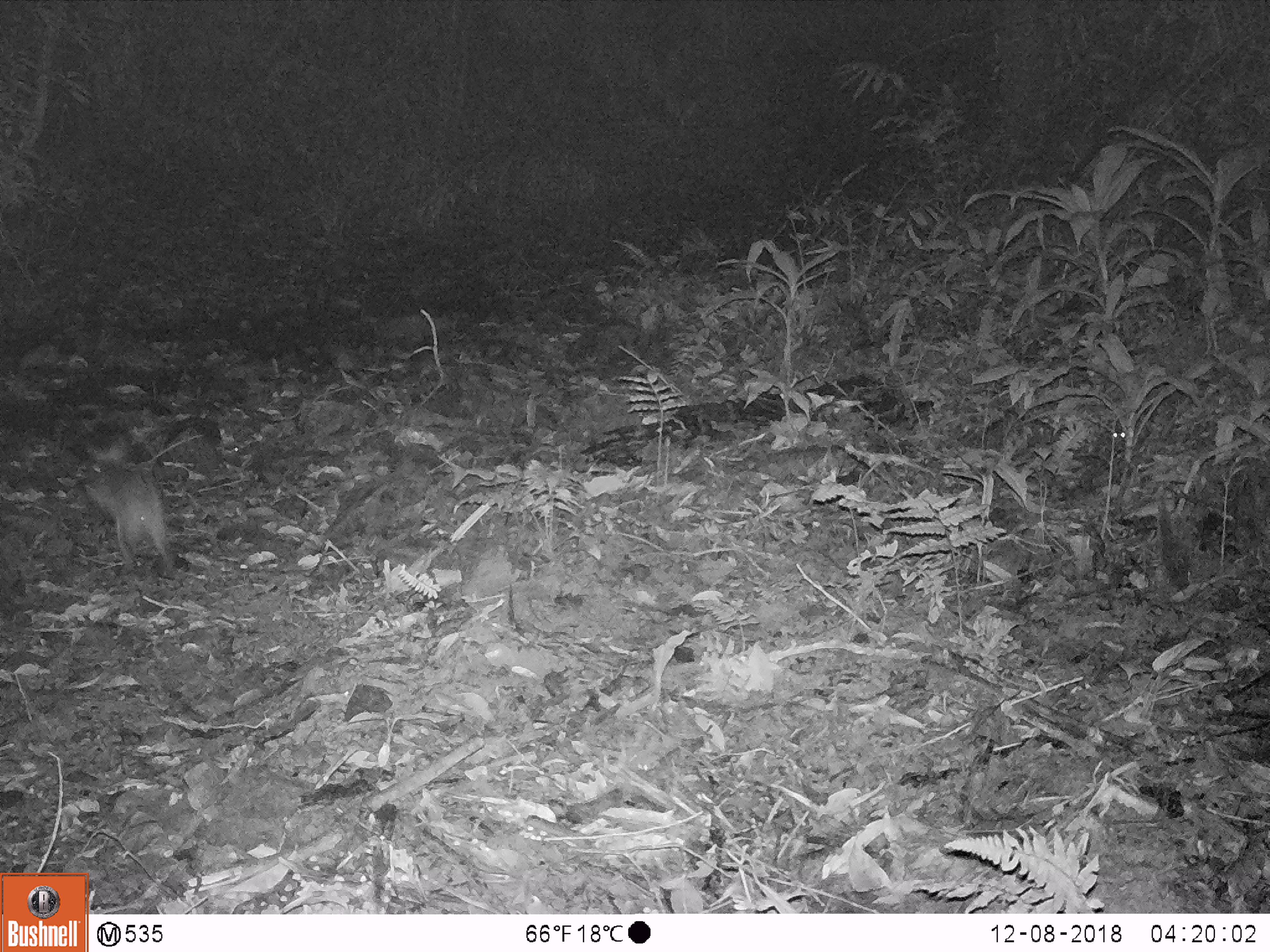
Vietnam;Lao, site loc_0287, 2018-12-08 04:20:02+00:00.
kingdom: Animalia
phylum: Chordata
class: Mammalia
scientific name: Mammalia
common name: mammal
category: unidentified small mammal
Unidentified small mammal (mammal) (Mammalia). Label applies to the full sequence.